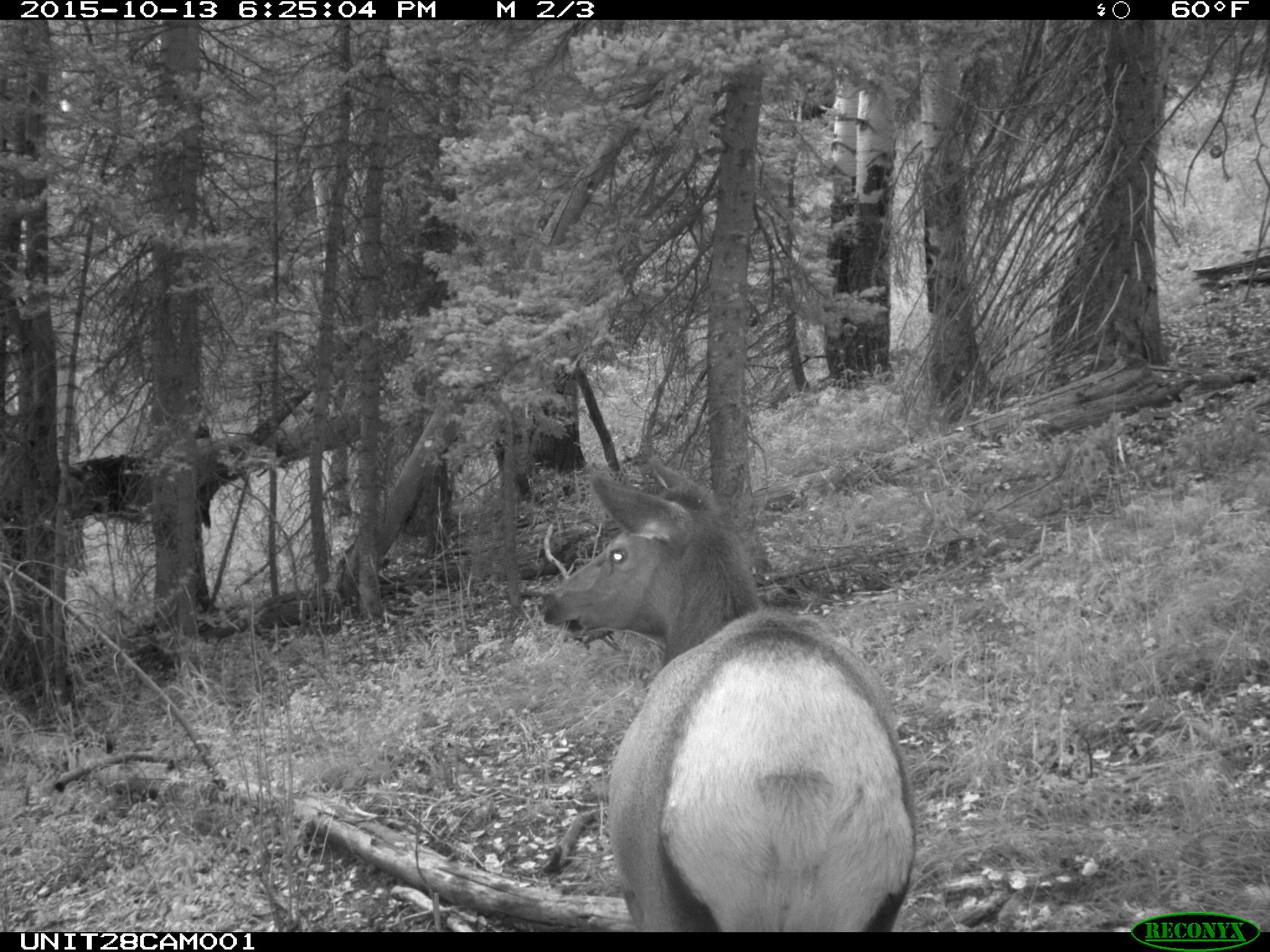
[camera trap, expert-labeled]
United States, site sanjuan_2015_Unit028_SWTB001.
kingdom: Animalia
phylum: Chordata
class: Mammalia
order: Artiodactyla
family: Cervidae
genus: Cervus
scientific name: Cervus elaphus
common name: red deer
Cervus elaphus (red deer).